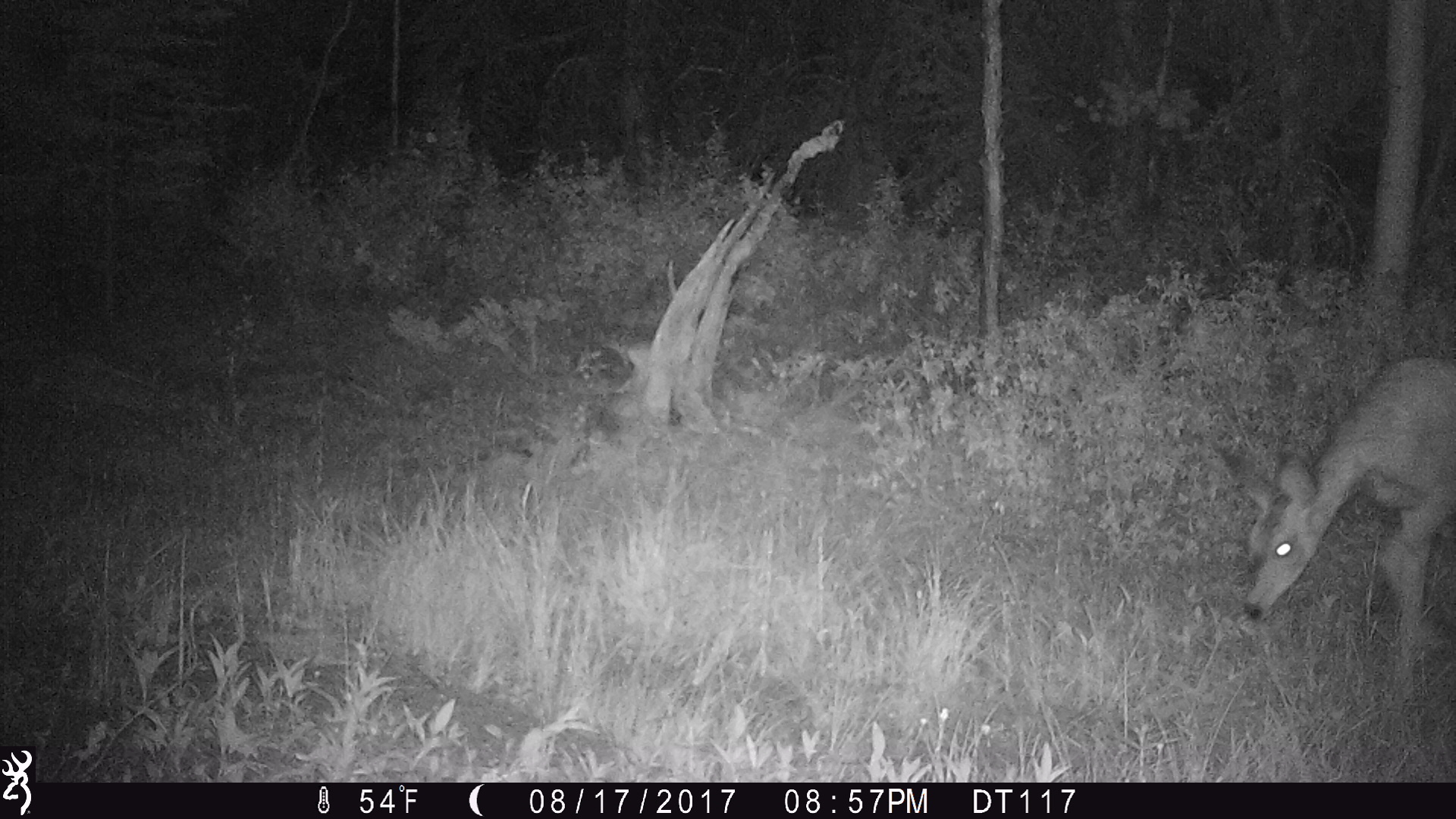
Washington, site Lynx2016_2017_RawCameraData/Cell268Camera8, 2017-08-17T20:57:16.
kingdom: Animalia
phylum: Chordata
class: Mammalia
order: Artiodactyla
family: Cervidae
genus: Odocoileus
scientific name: Odocoileus hemionus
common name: mule deer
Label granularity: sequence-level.